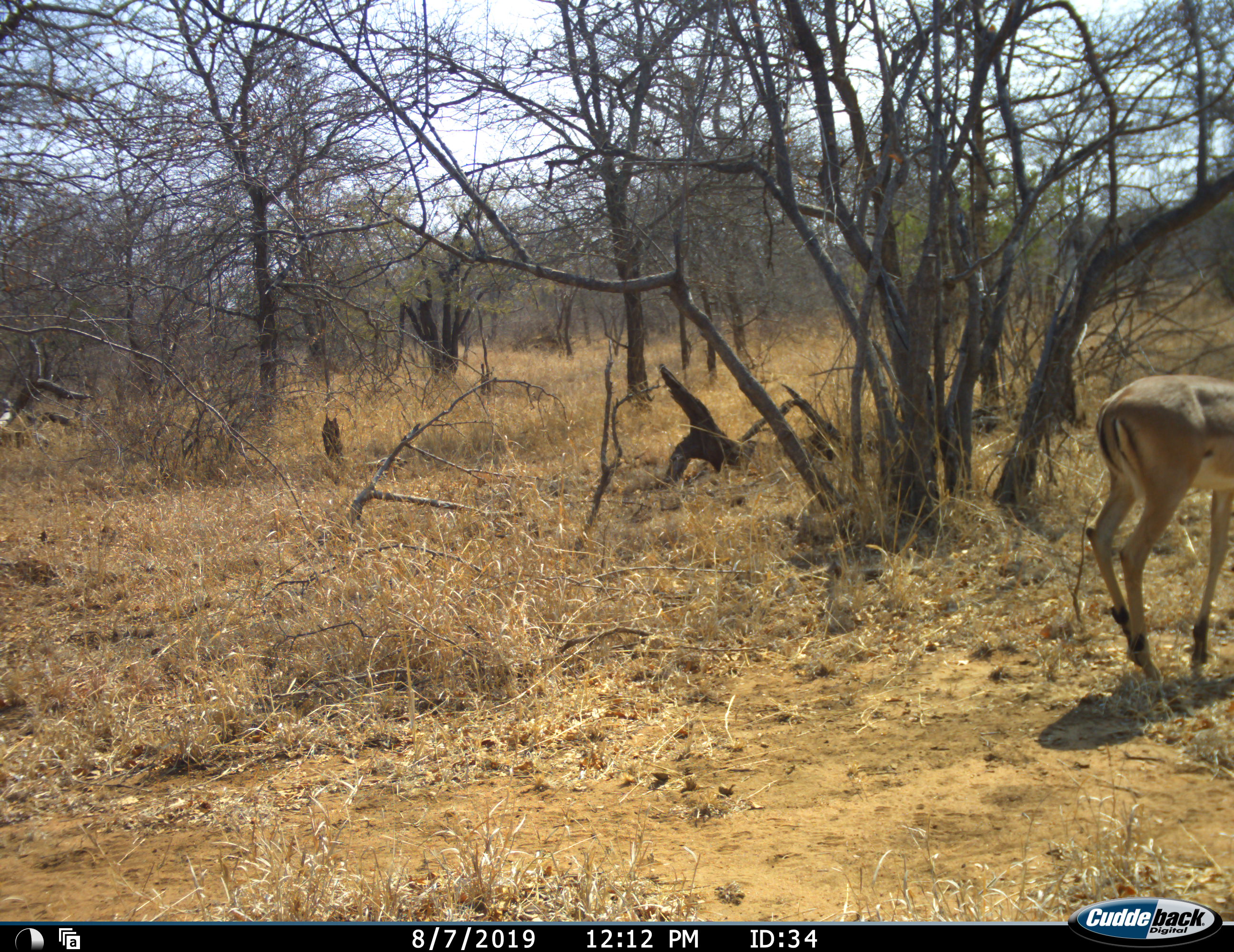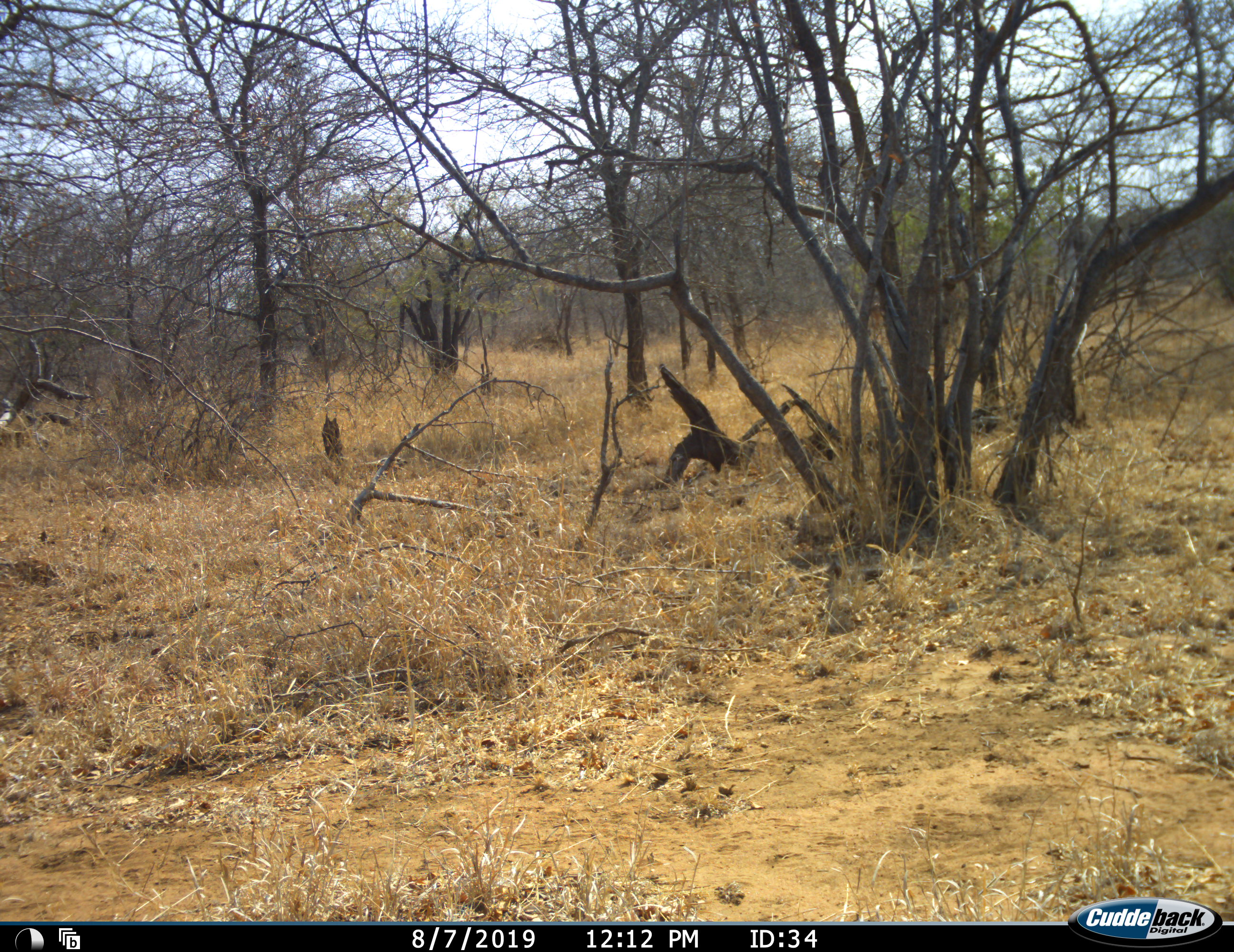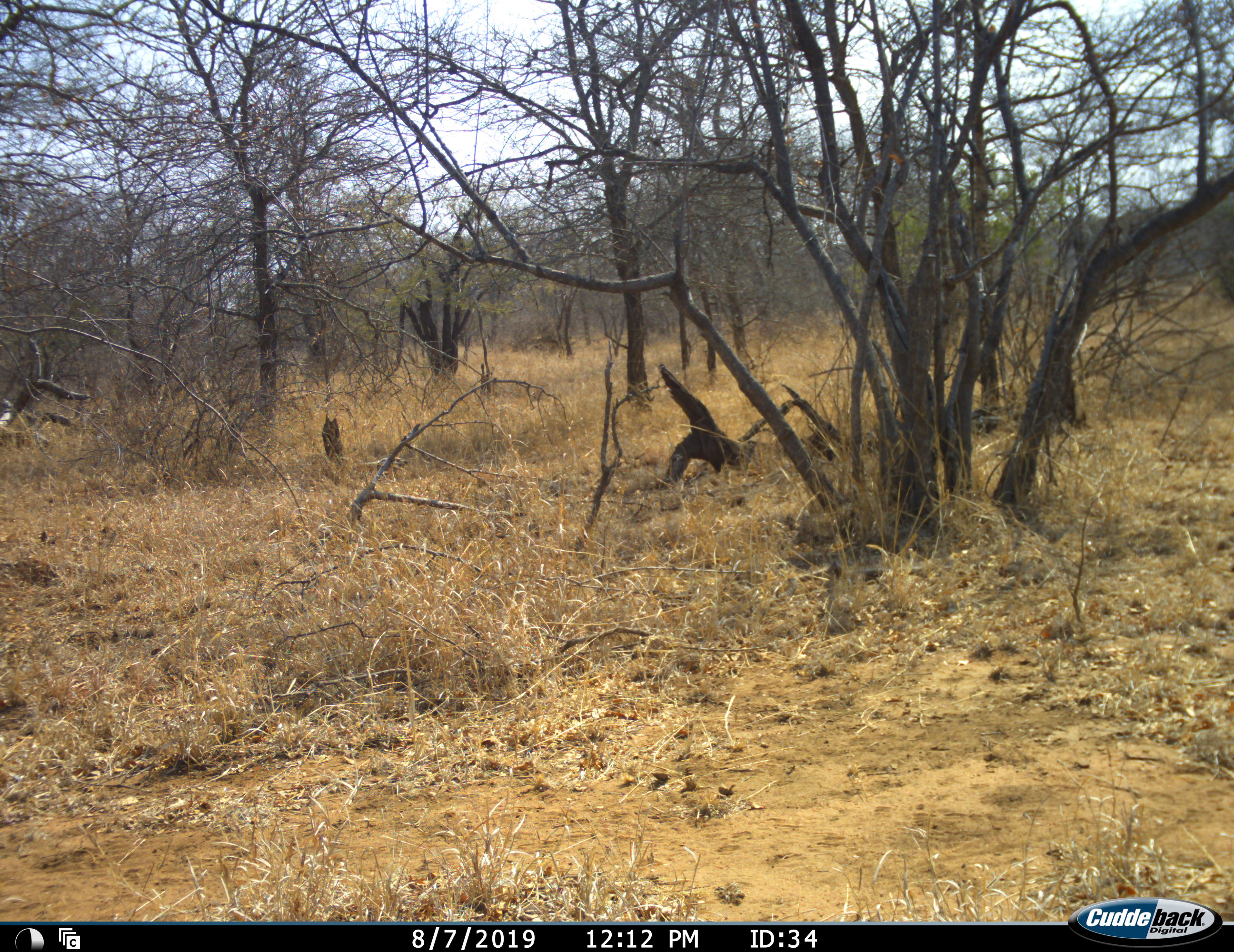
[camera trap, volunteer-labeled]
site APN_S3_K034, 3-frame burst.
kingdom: Animalia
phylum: Chordata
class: Mammalia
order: Artiodactyla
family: Bovidae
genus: Aepyceros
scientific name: Aepyceros melampus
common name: impala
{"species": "impala (Aepyceros melampus)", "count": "1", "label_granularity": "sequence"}